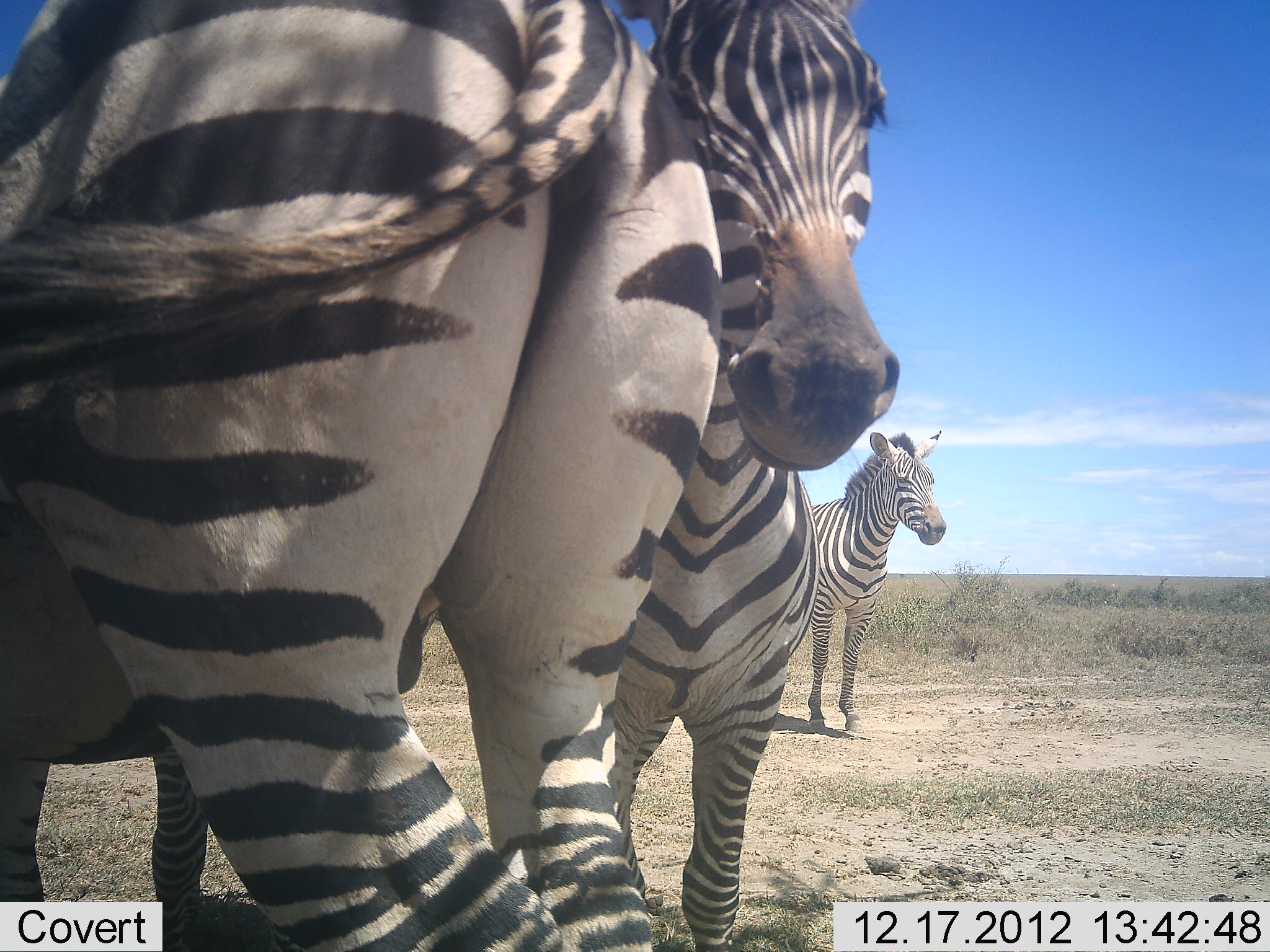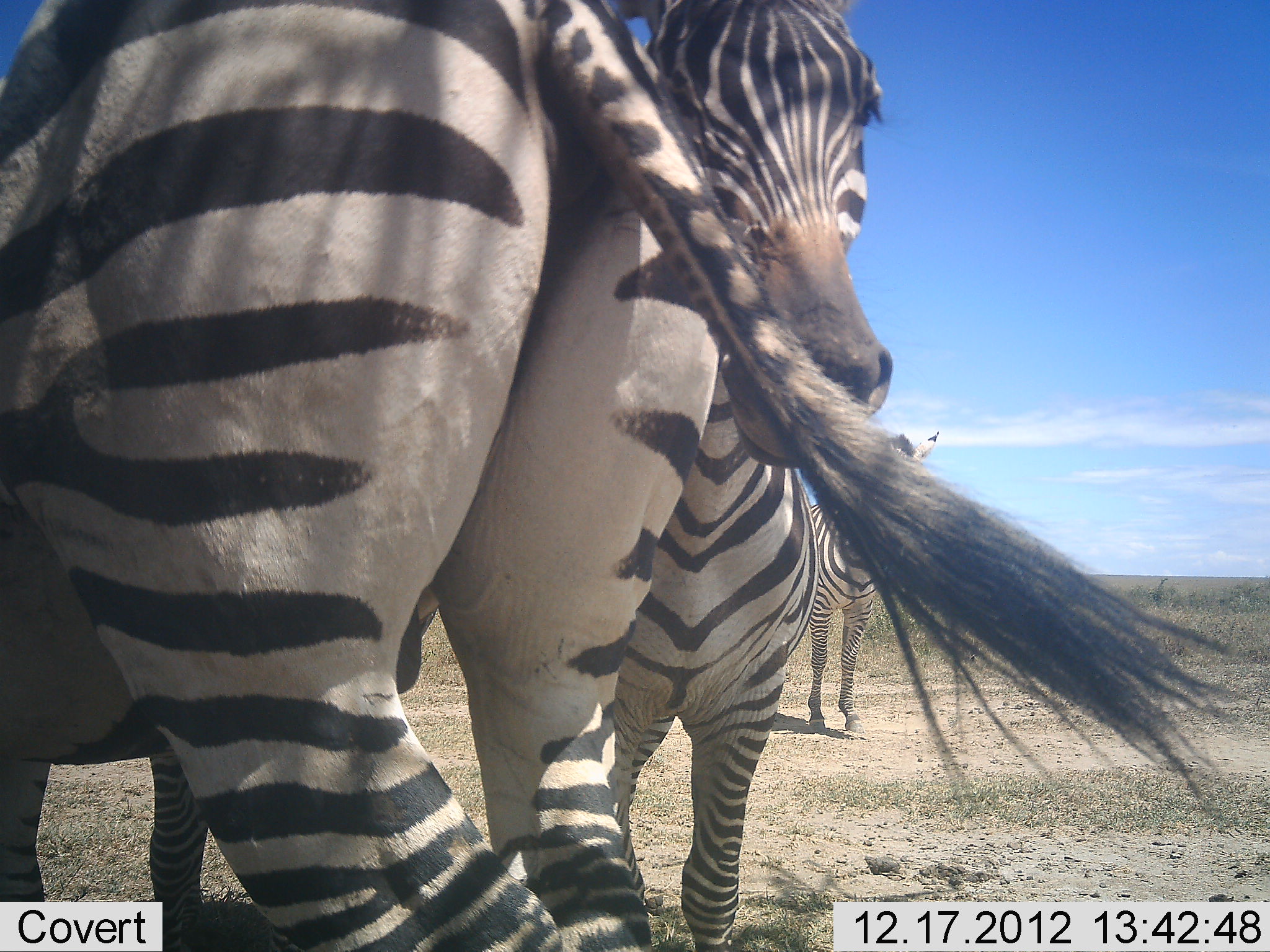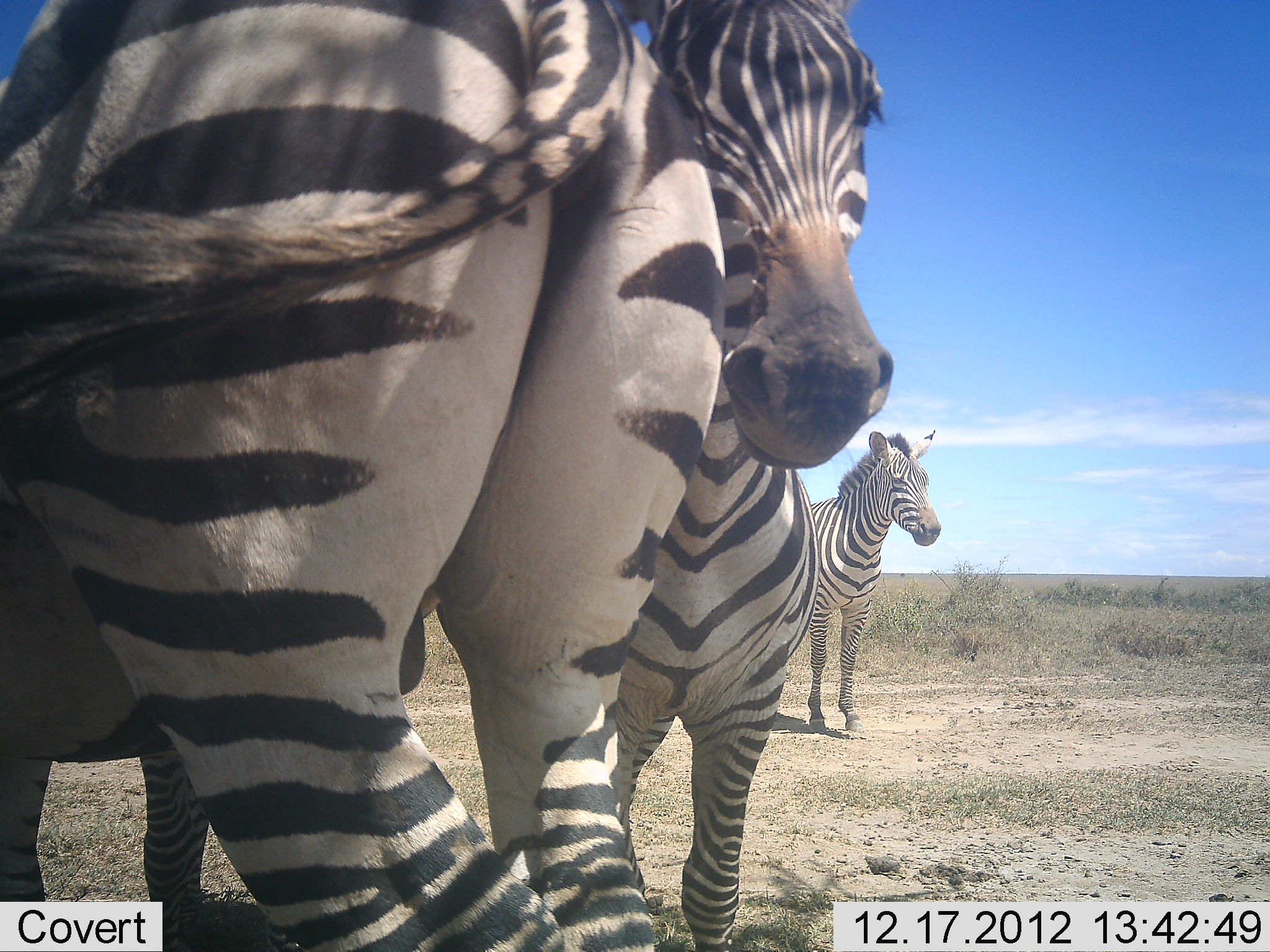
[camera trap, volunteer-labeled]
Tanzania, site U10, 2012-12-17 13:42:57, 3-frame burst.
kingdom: Animalia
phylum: Chordata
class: Mammalia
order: Perissodactyla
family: Equidae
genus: Equus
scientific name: Equus quagga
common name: plains zebra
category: zebra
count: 3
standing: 90%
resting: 10%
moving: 0%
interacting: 0%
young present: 0%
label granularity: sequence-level